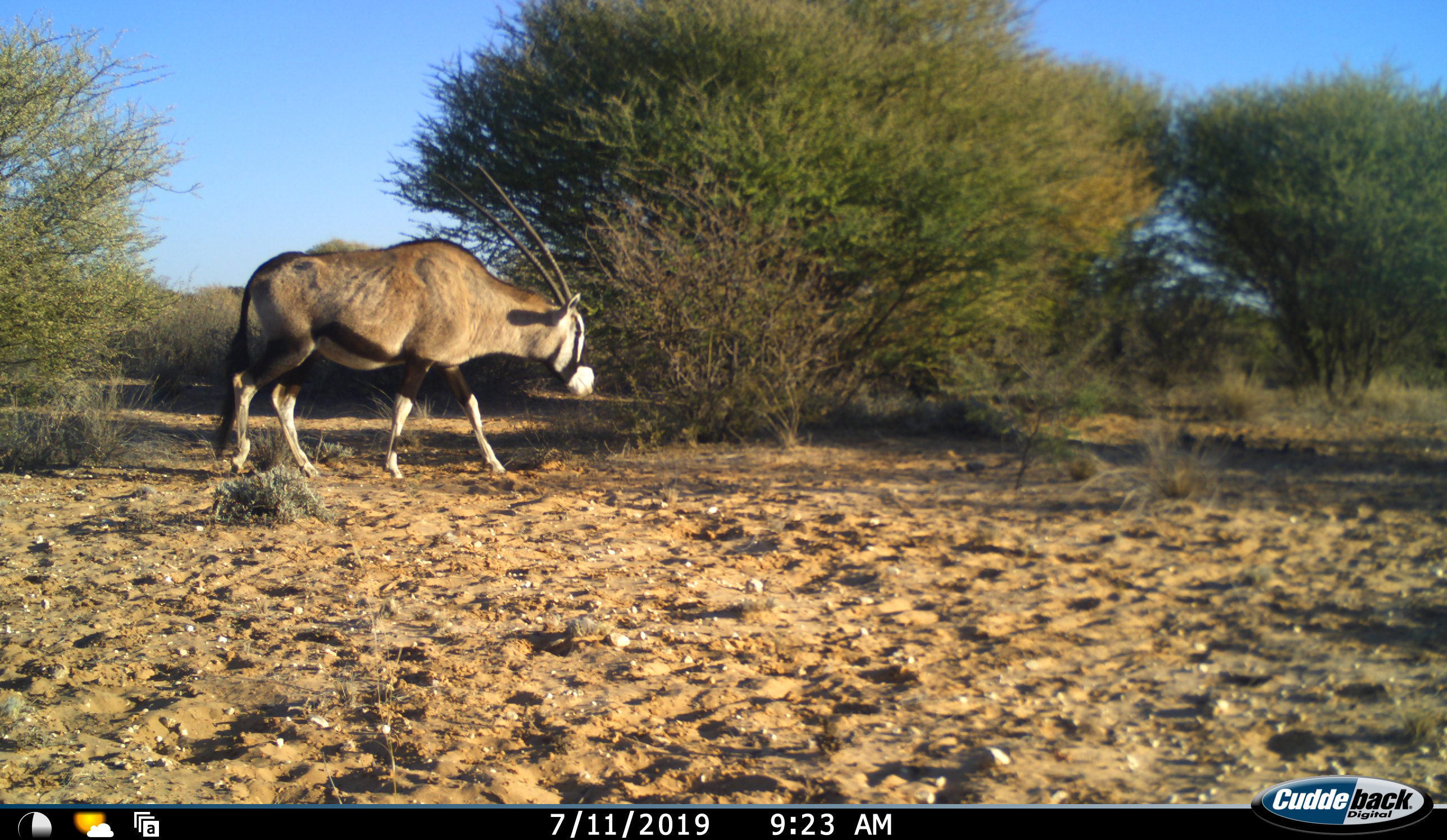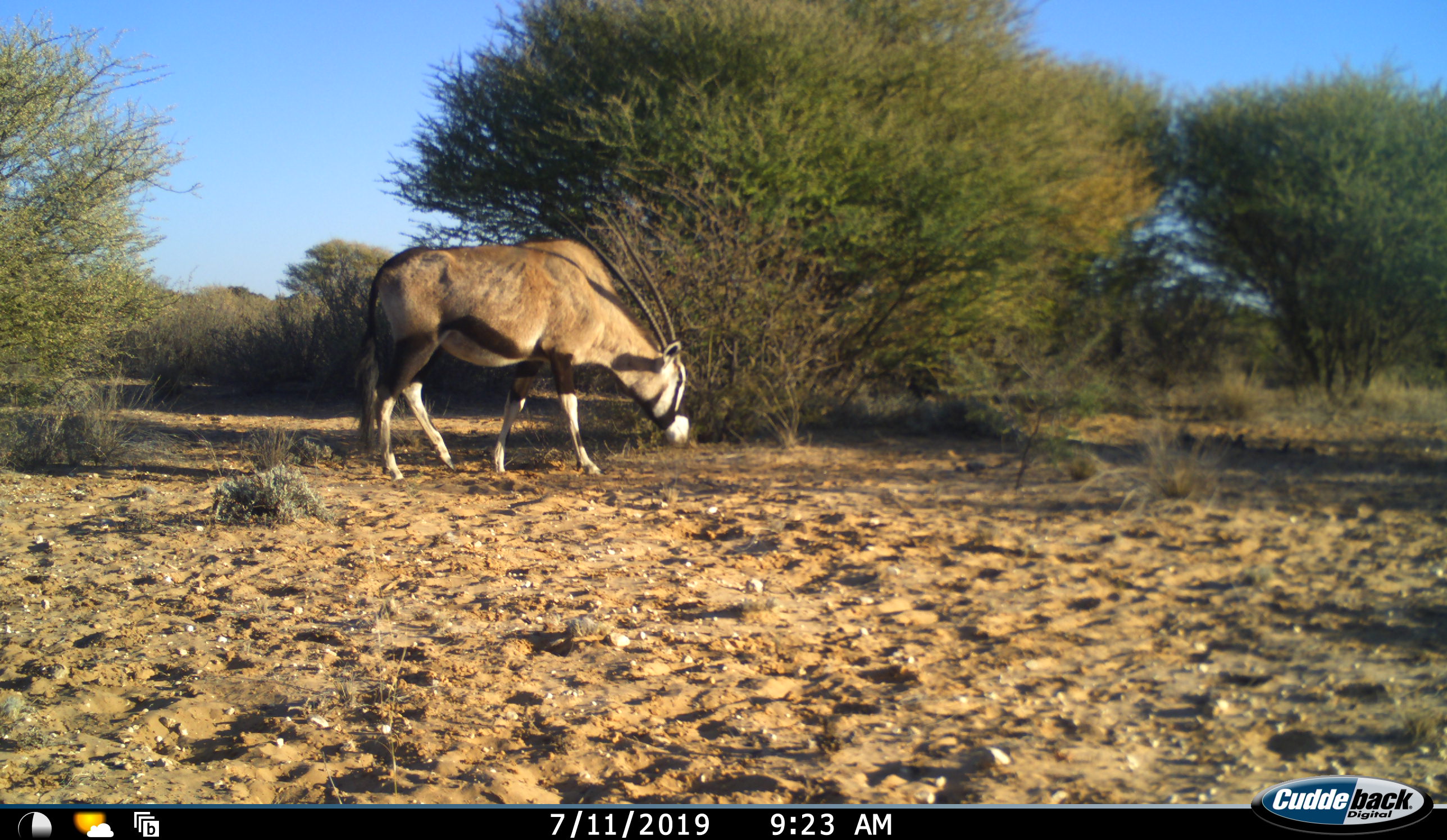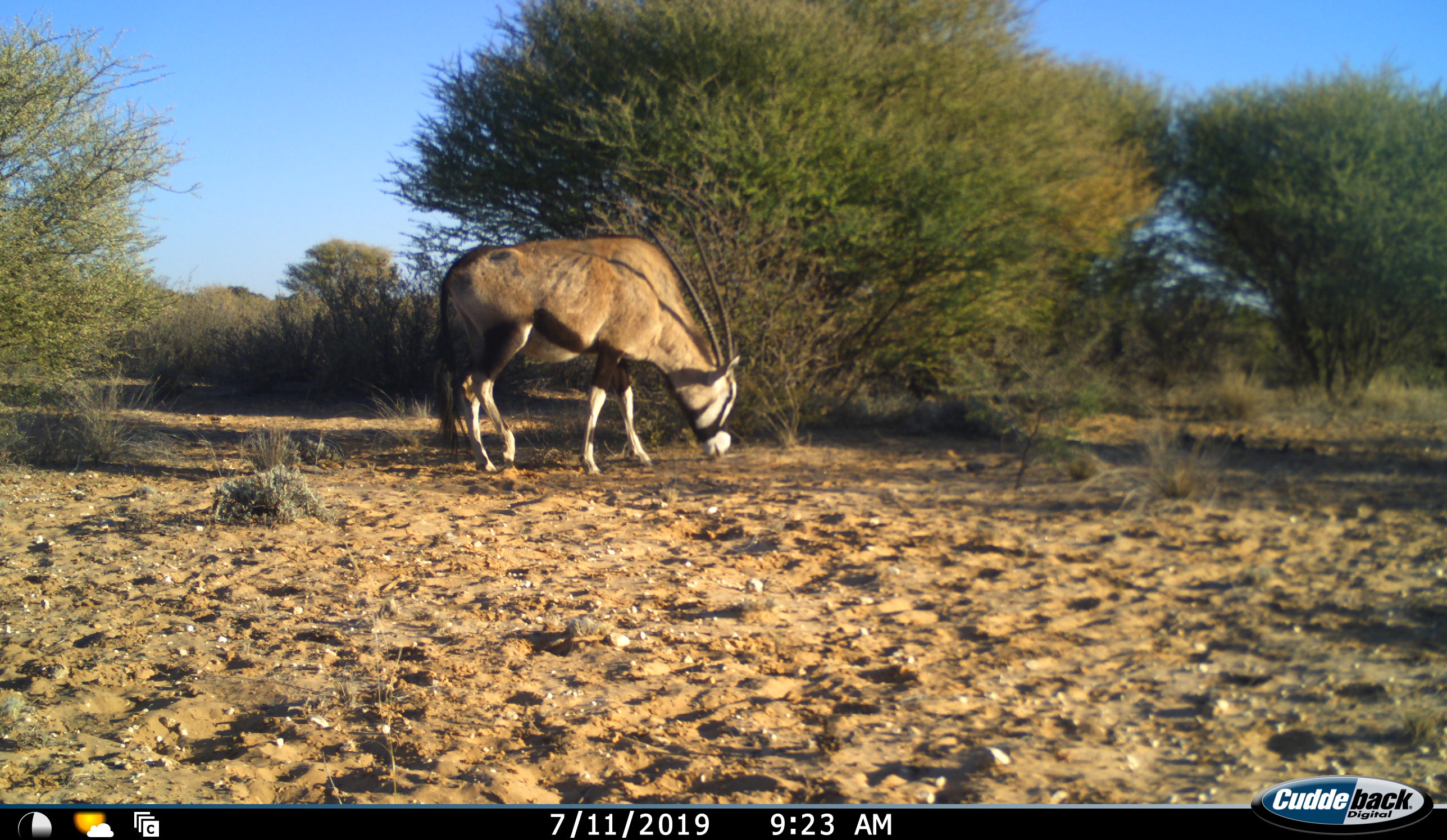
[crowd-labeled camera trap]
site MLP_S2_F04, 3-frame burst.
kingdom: Animalia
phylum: Chordata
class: Mammalia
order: Artiodactyla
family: Bovidae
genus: Oryx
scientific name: Oryx gazella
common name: gemsbok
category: oryx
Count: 1.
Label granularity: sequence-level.